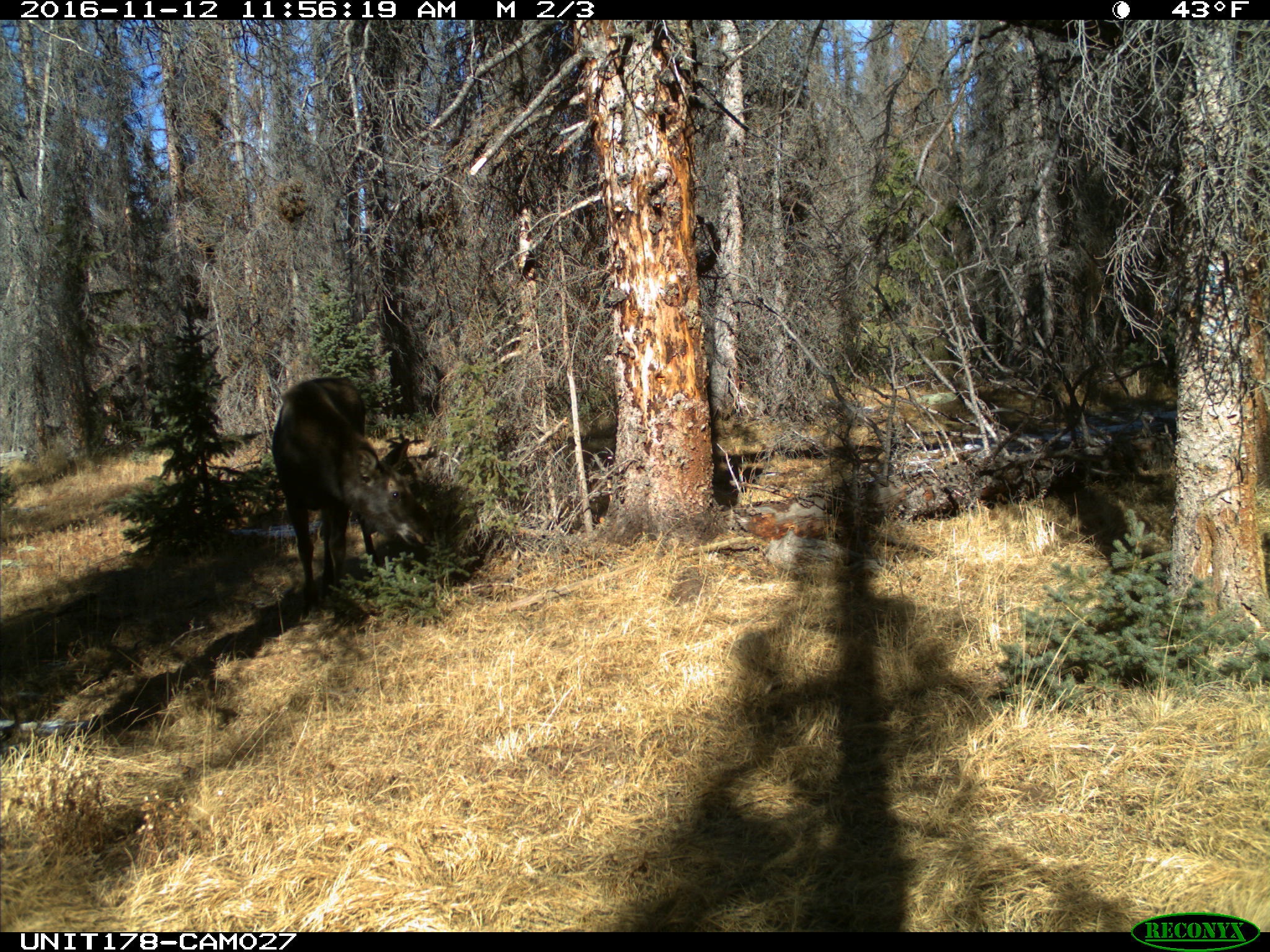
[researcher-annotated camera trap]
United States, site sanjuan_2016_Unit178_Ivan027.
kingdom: Animalia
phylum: Chordata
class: Mammalia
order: Artiodactyla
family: Cervidae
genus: Alces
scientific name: Alces alces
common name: moose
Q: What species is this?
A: Alces alces (moose).